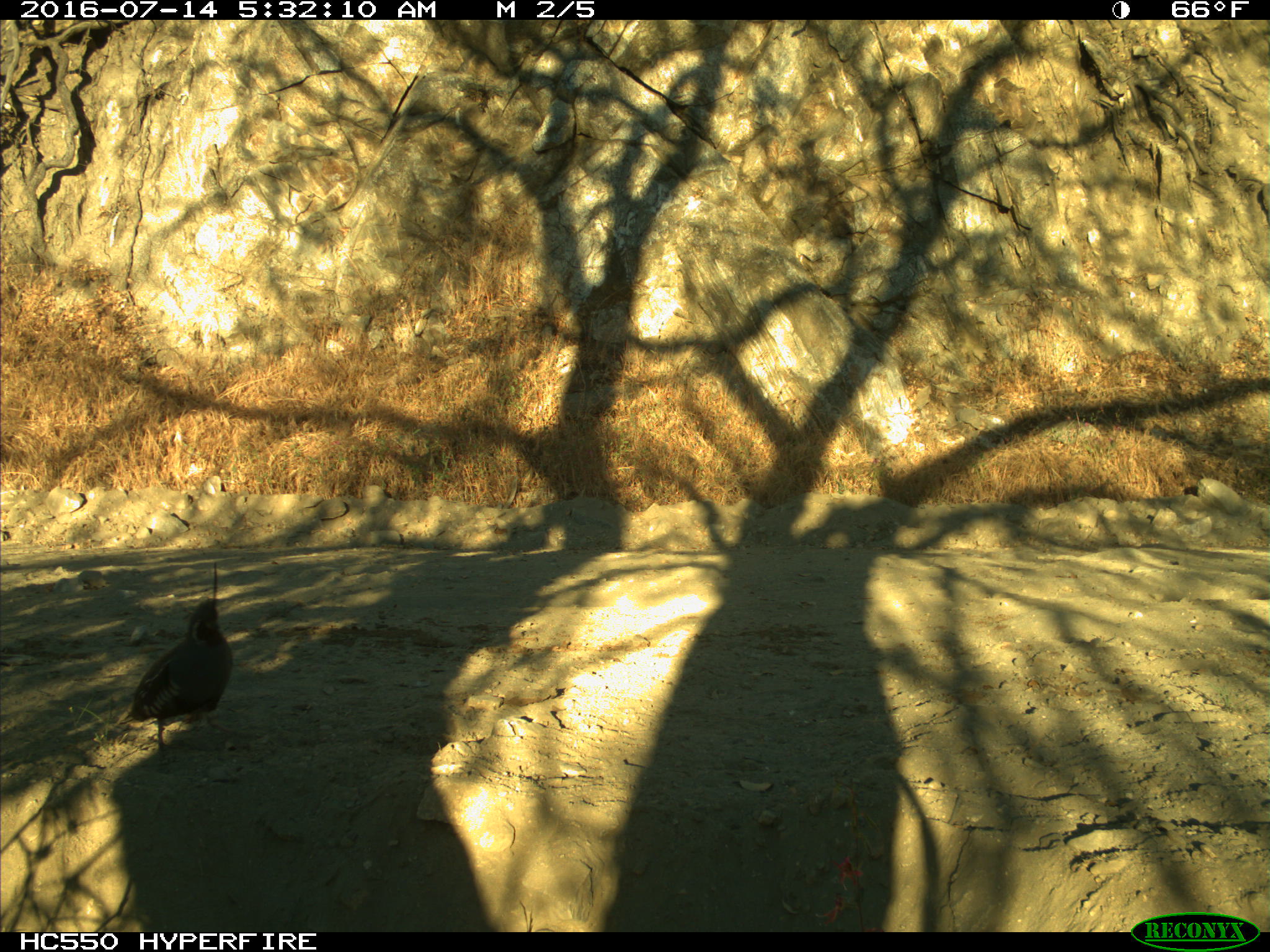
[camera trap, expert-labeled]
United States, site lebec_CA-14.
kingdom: Animalia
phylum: Chordata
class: Aves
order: Galliformes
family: Odontophoridae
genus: Callipepla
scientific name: Callipepla californica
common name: california quail